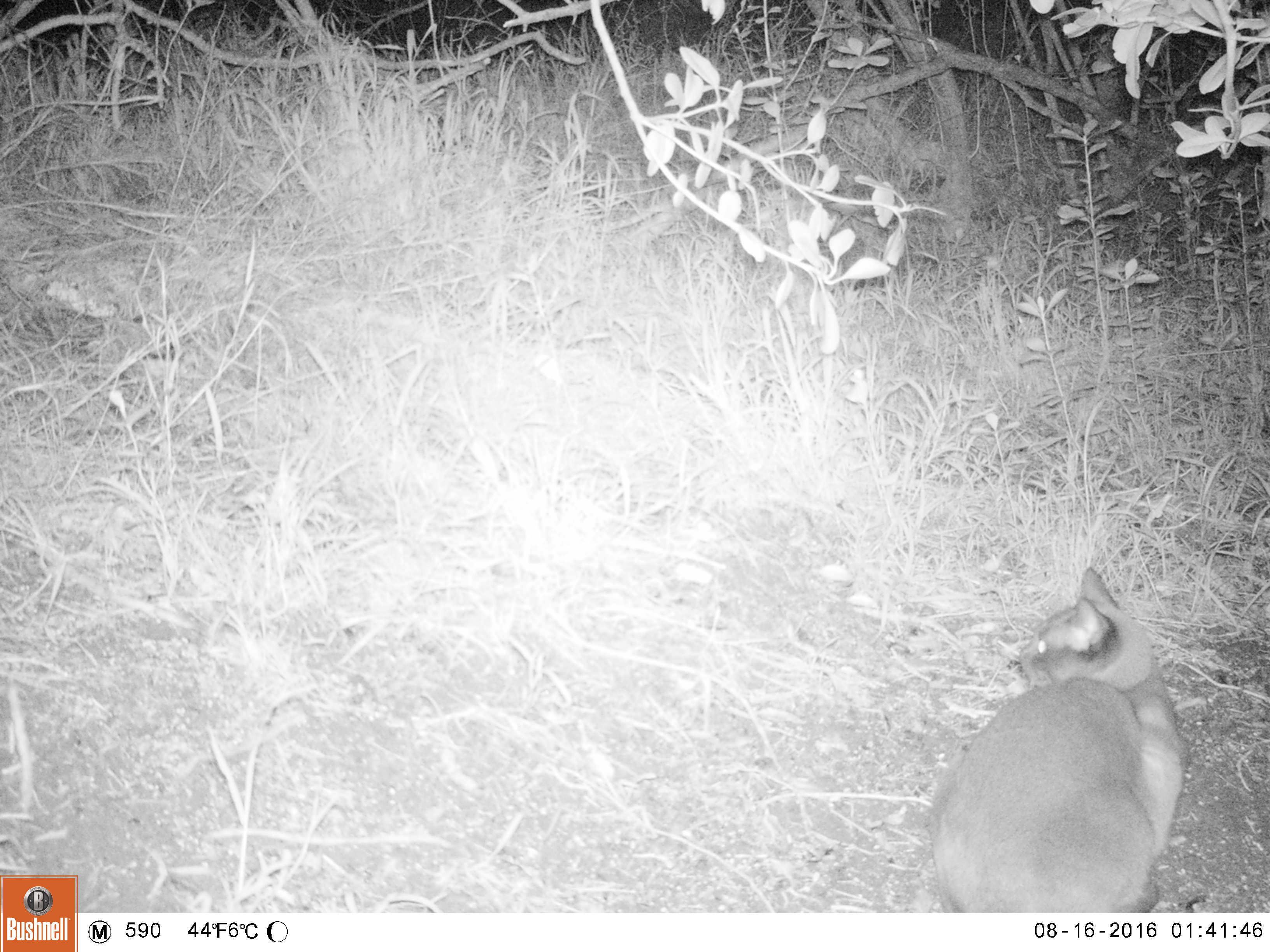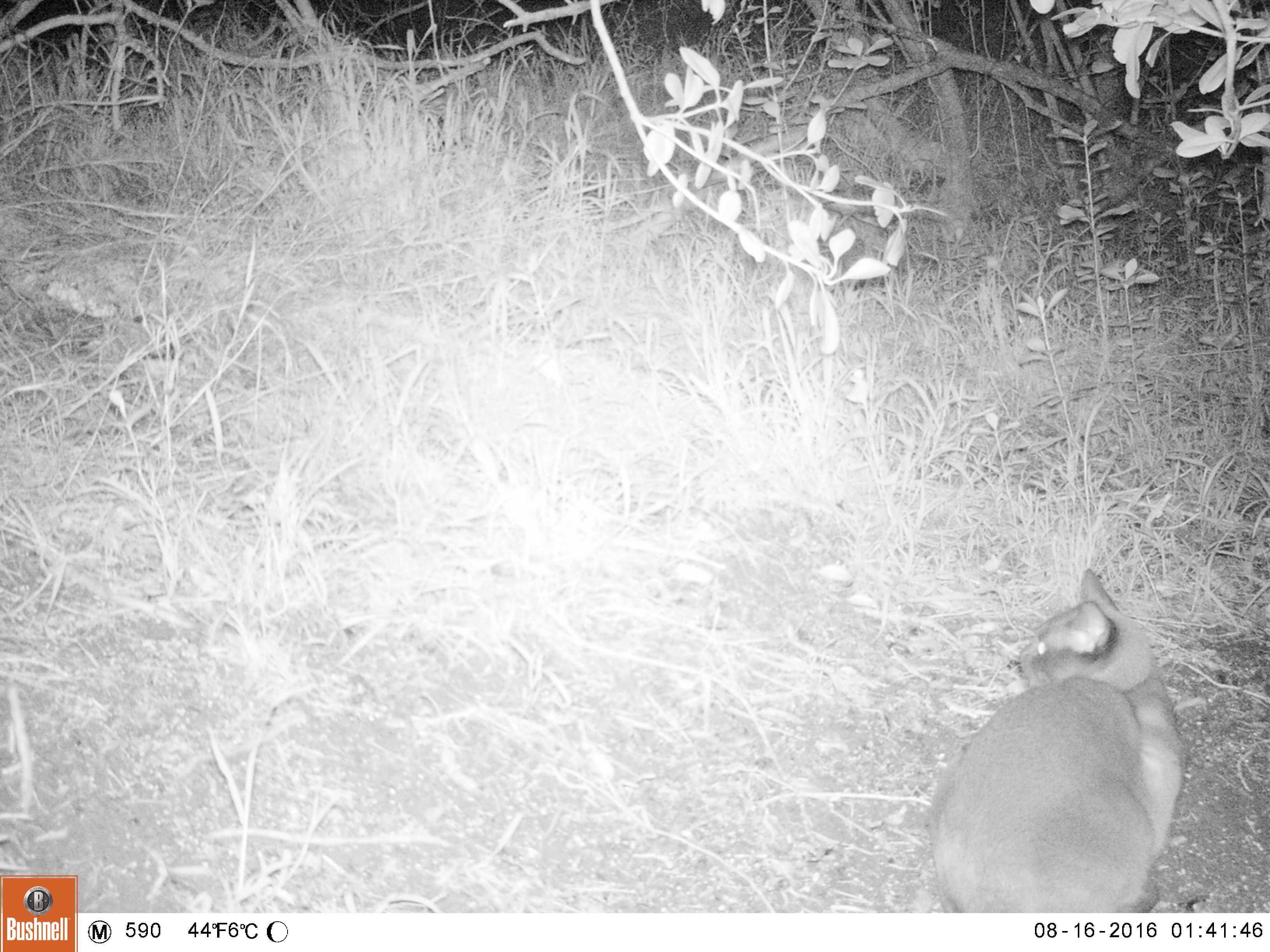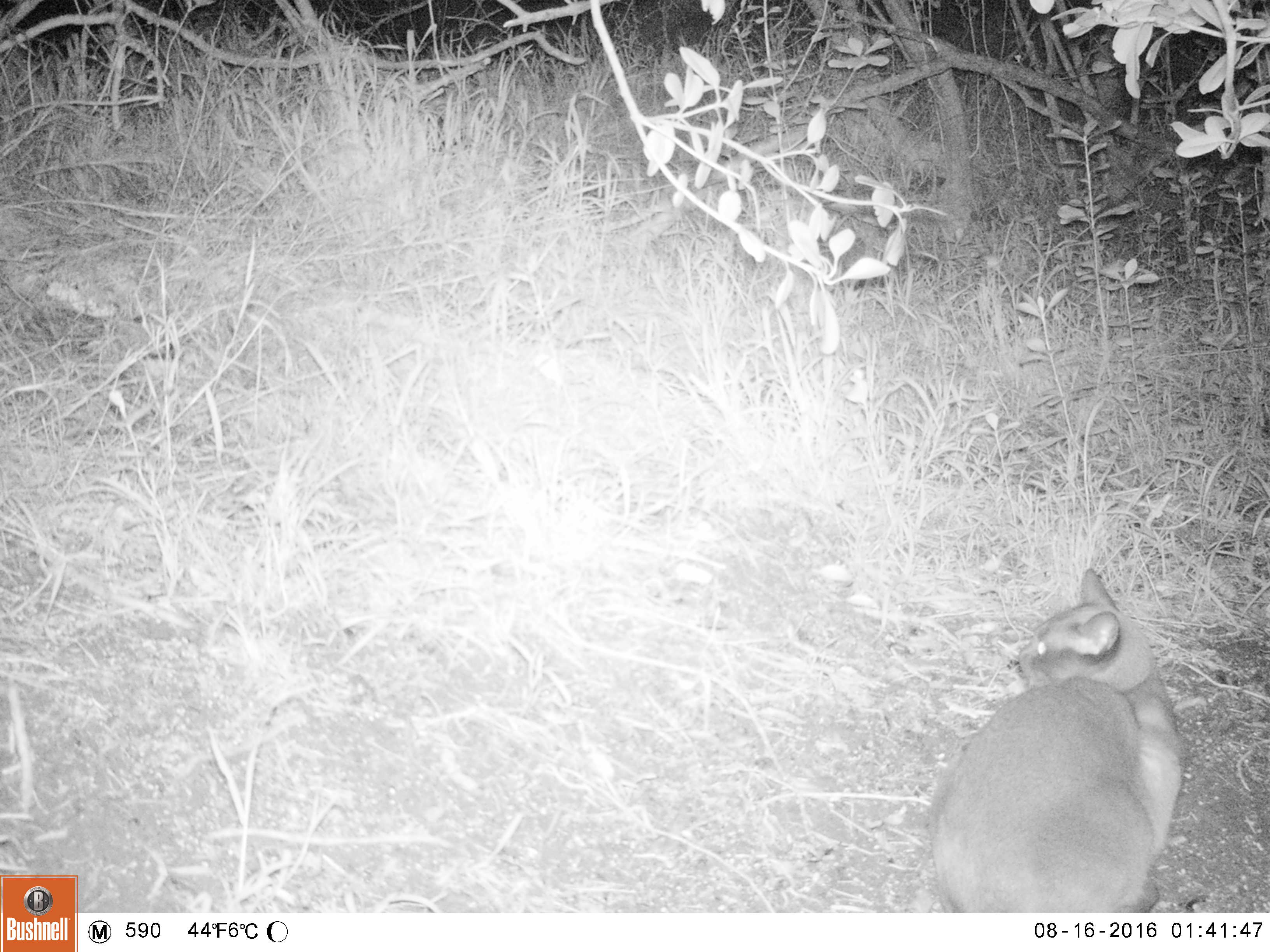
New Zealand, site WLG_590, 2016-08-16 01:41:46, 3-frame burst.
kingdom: Animalia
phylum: Chordata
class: Mammalia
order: Carnivora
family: Felidae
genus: Felis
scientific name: Felis catus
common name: domestic cat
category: cat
Cat (domestic cat) (Felis catus).